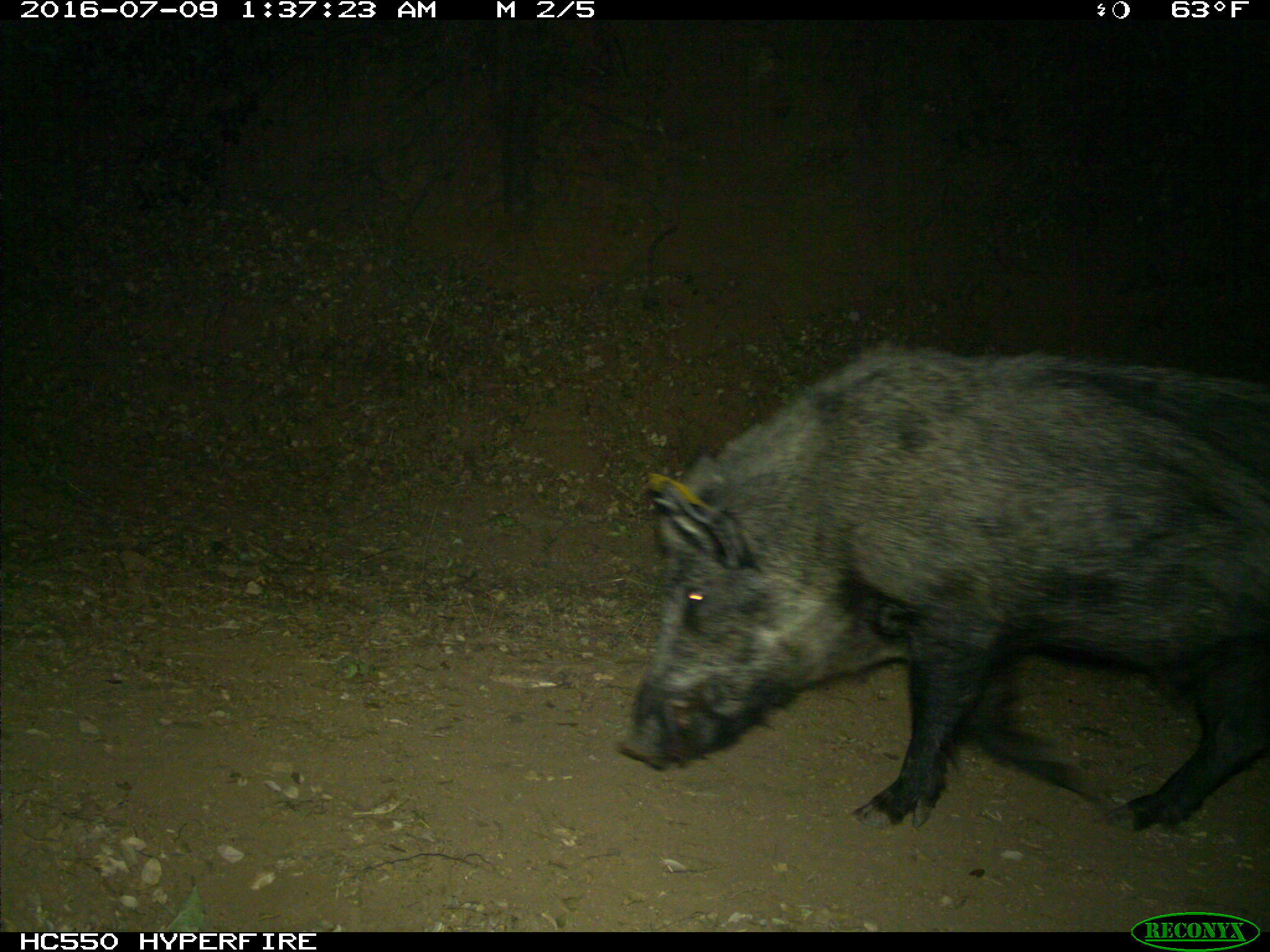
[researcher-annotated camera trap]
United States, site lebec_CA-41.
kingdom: Animalia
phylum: Chordata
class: Mammalia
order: Artiodactyla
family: Suidae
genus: Sus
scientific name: Sus scrofa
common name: wild boar